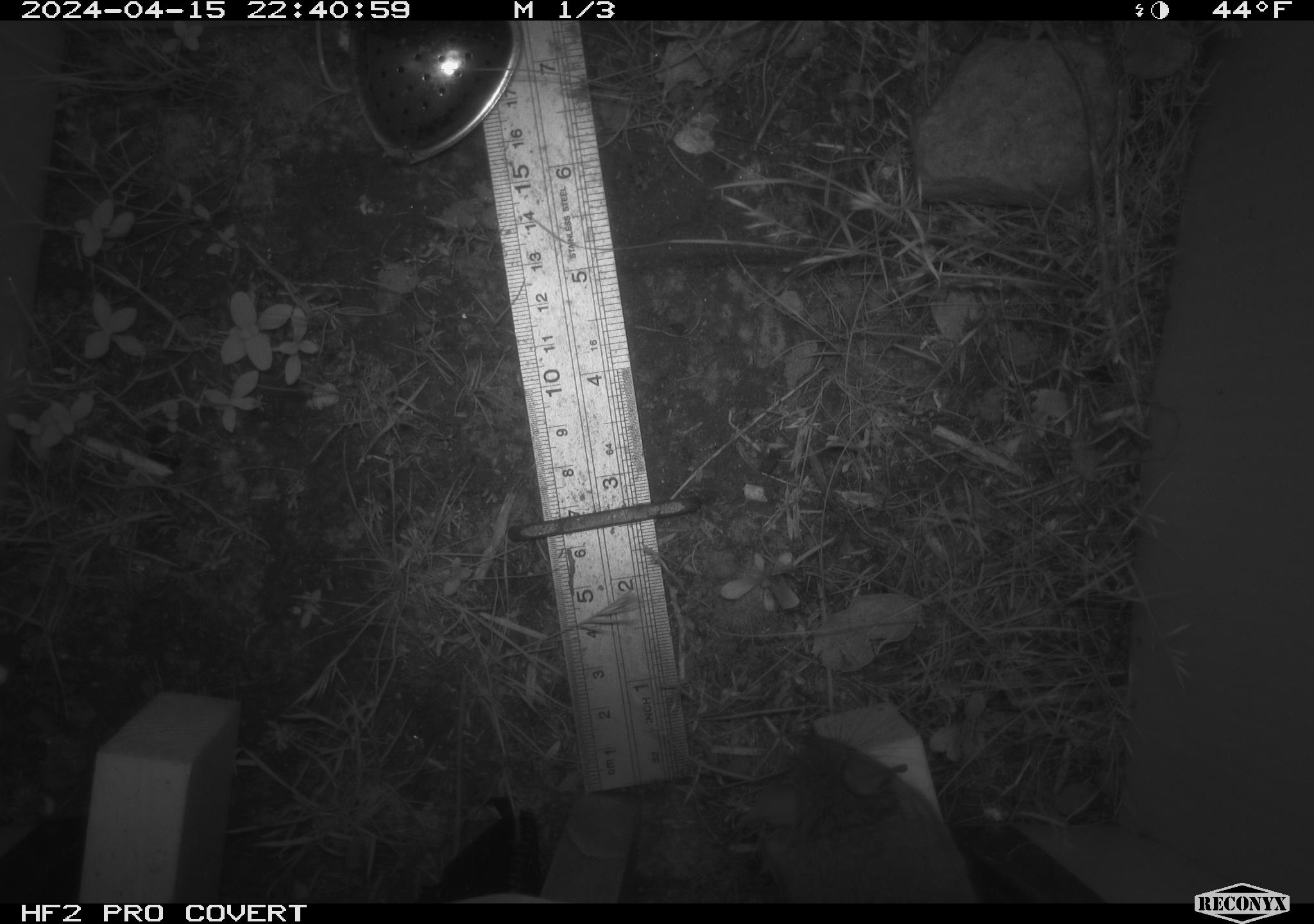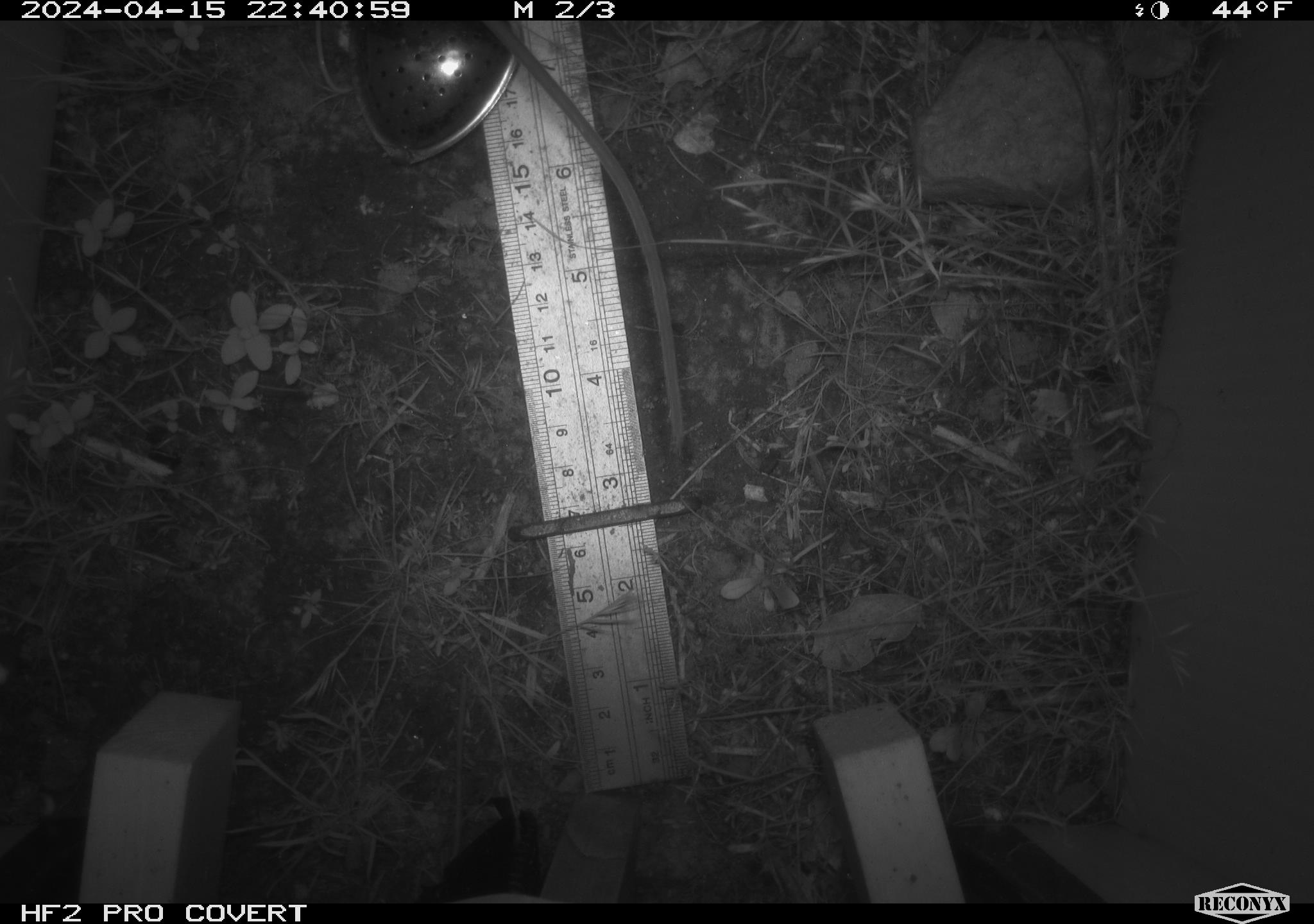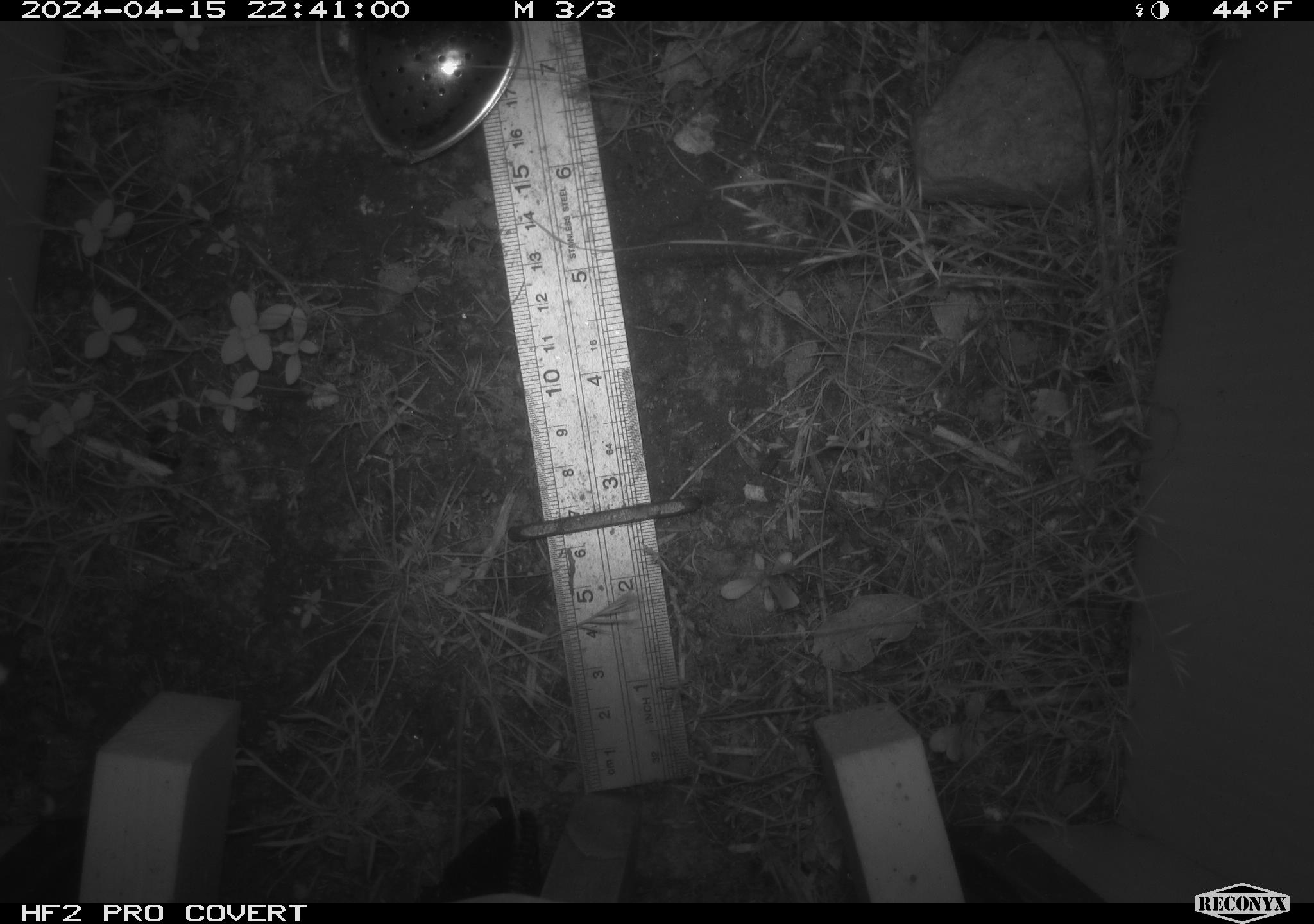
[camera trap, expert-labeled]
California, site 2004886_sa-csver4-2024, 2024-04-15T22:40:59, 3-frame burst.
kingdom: Animalia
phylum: Chordata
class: Mammalia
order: Rodentia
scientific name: Rodentia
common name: mouse species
Mouse species (Rodentia).